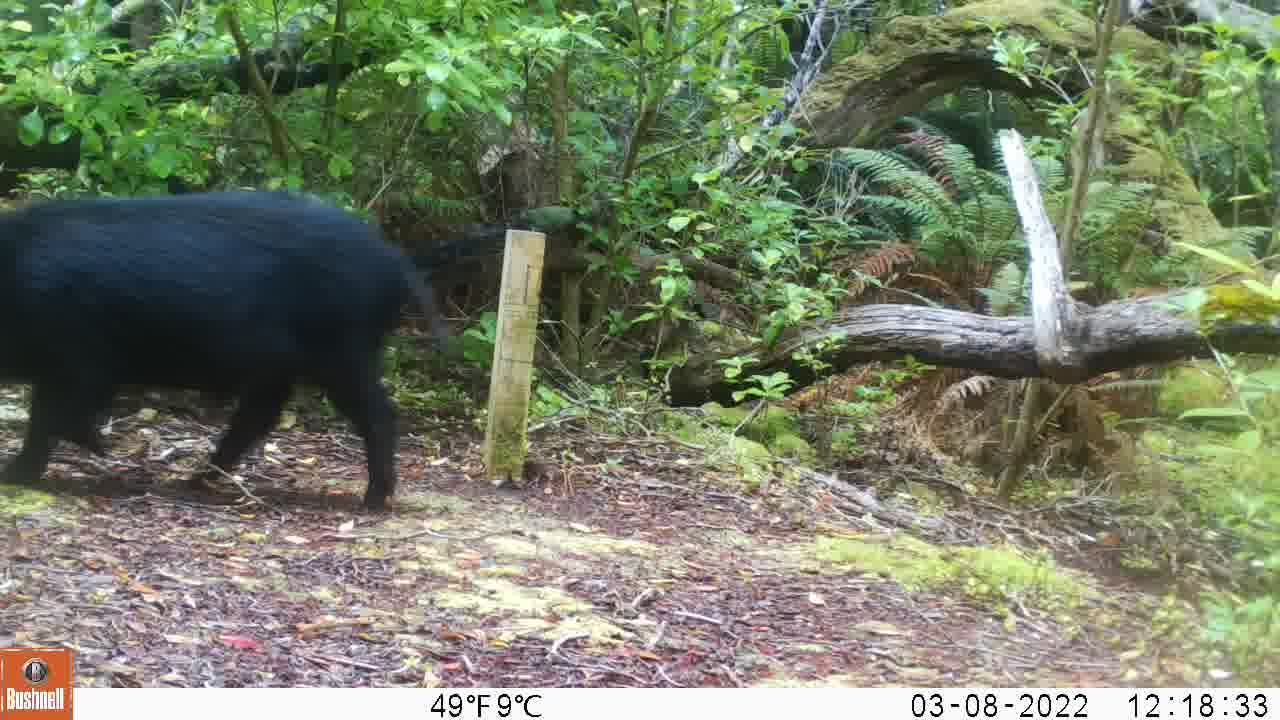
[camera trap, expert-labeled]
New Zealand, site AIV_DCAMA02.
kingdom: Animalia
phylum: Chordata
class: Mammalia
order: Artiodactyla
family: Suidae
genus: Sus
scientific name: Sus scrofa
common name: pig